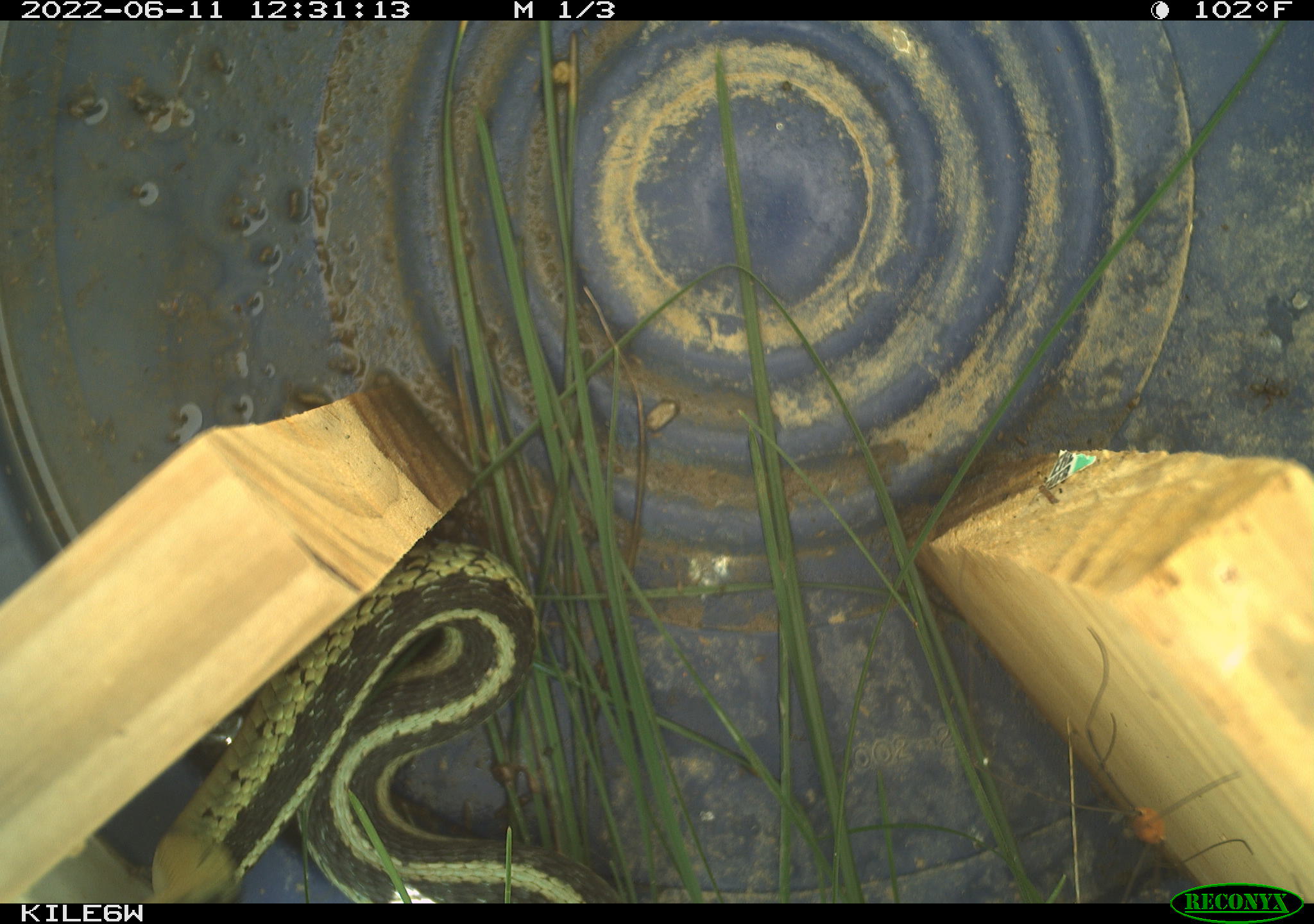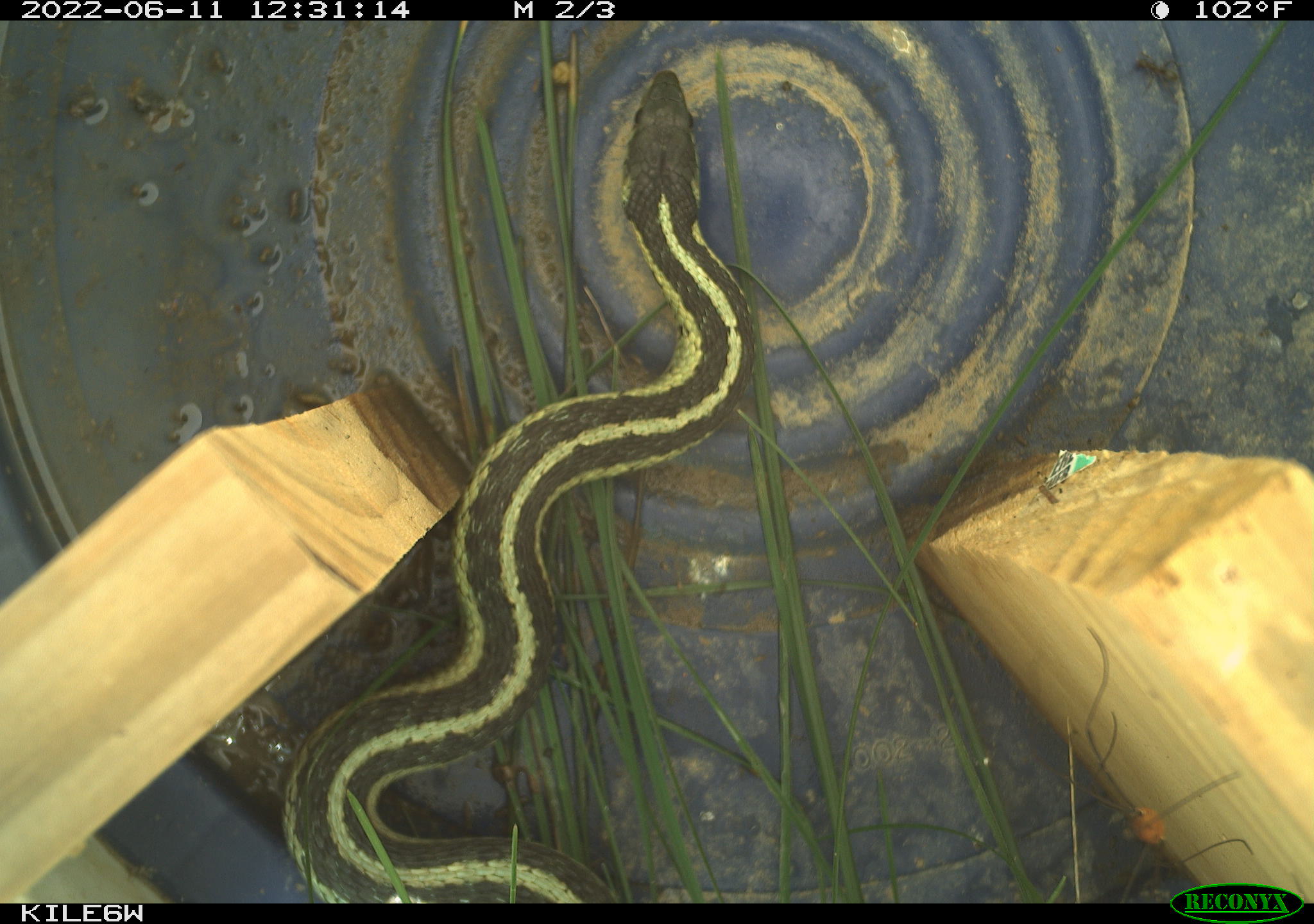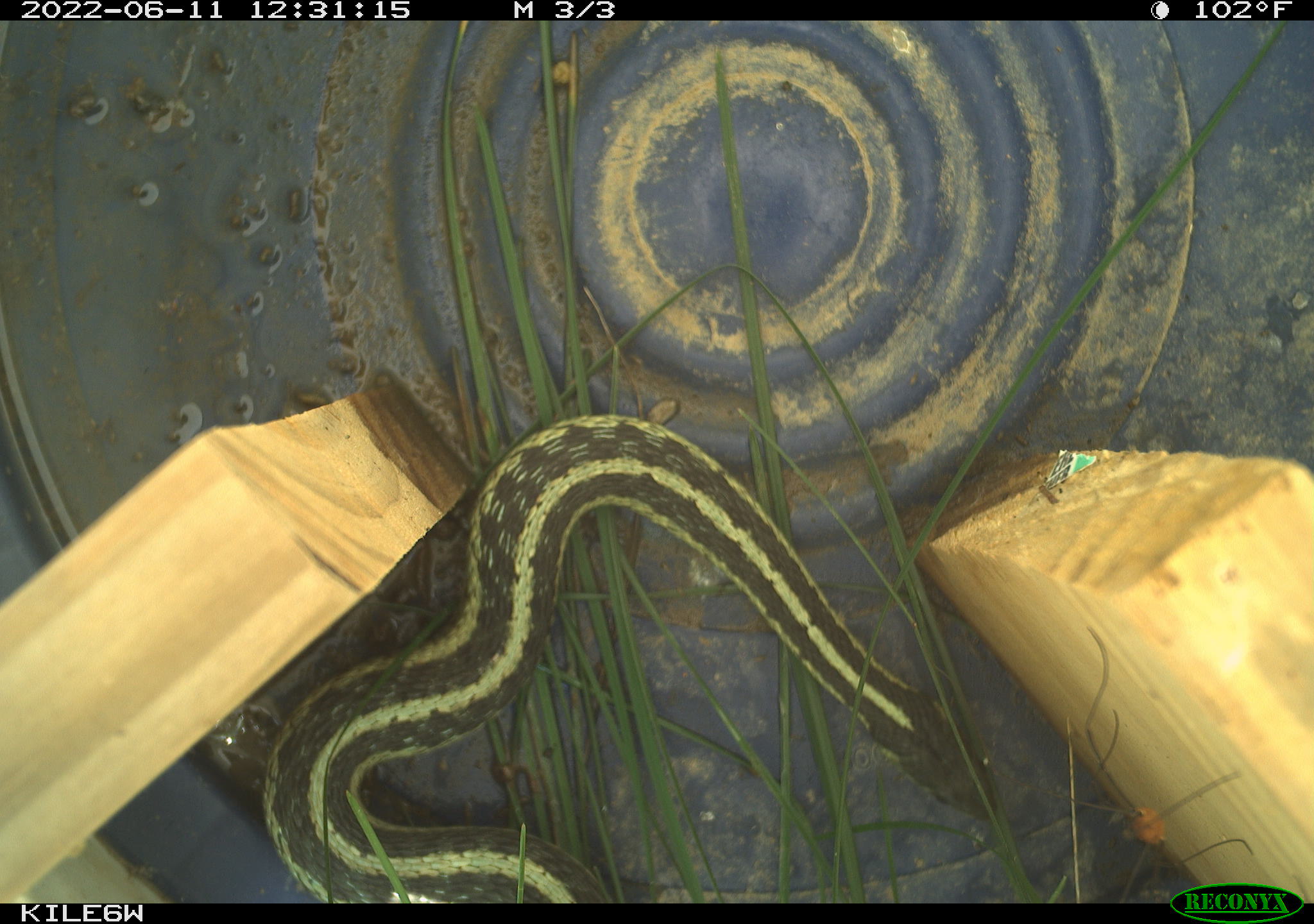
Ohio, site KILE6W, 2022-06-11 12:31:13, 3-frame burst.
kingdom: Animalia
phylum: Chordata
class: Reptilia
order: Squamata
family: Colubridae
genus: Thamnophis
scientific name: Thamnophis sirtalis sirtalis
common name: eastern gartersnake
Eastern gartersnake (Thamnophis sirtalis sirtalis).